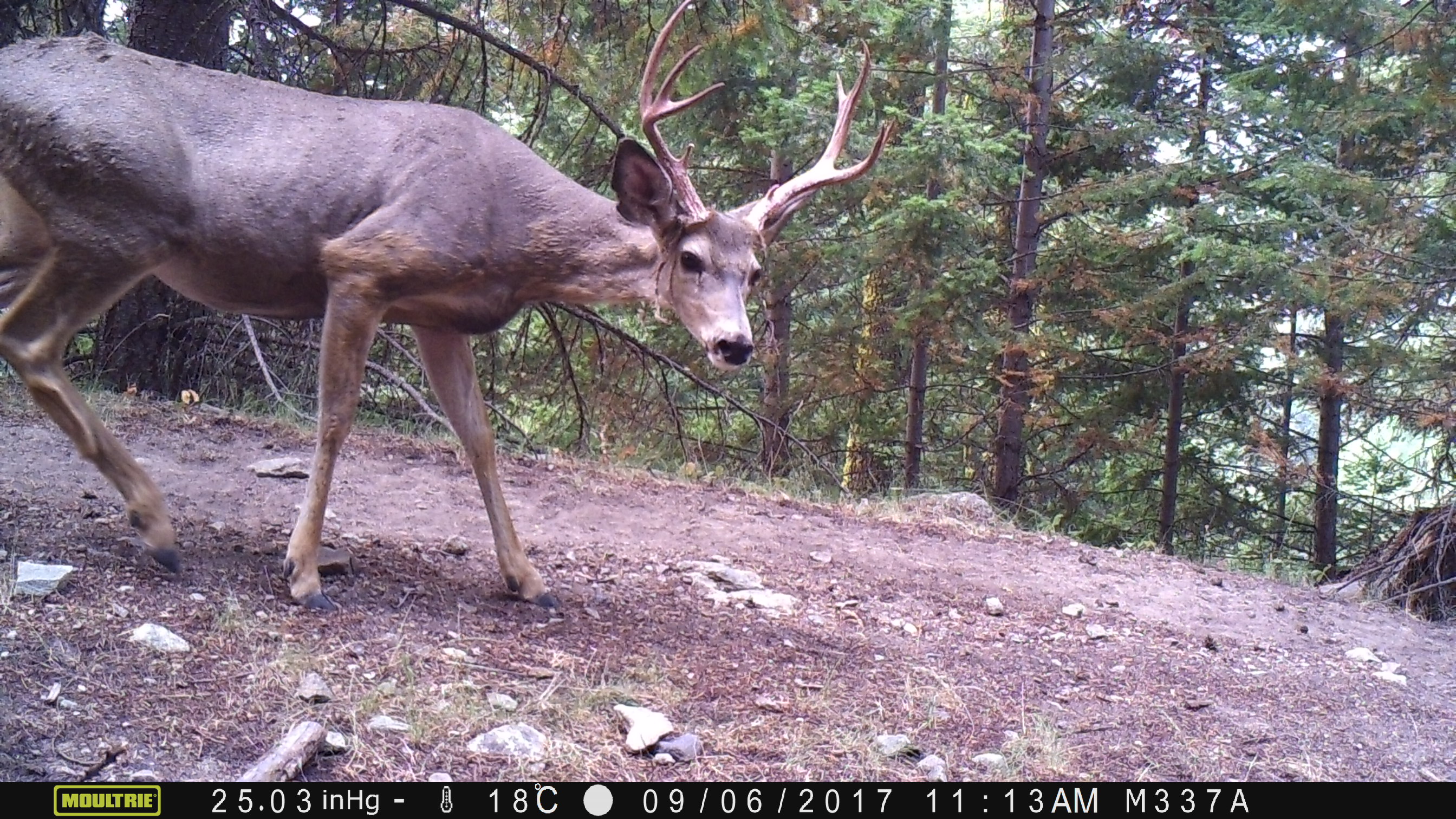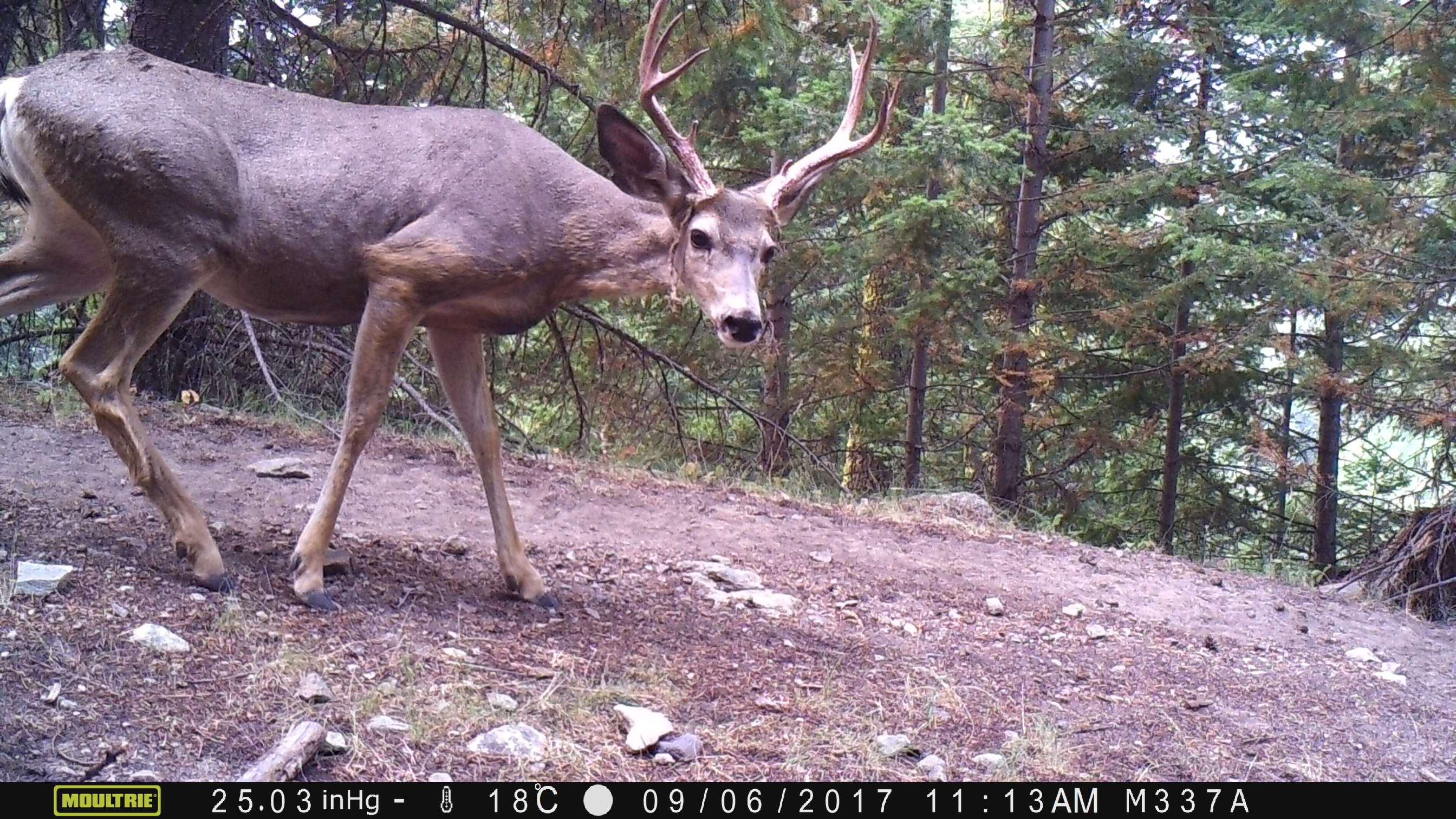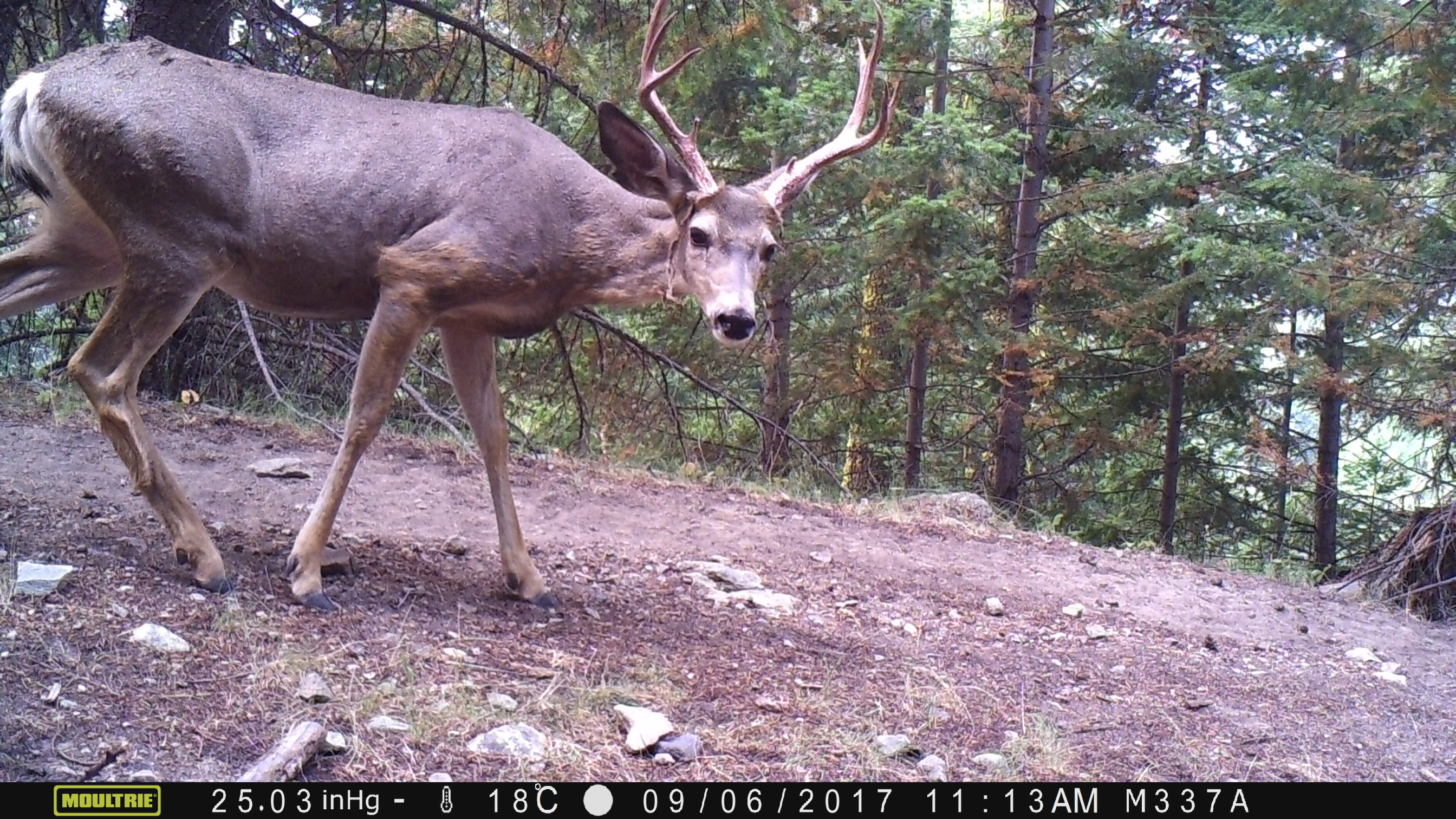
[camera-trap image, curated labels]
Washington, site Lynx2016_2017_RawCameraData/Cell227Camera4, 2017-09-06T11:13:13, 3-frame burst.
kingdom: Animalia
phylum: Chordata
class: Mammalia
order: Artiodactyla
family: Cervidae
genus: Odocoileus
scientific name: Odocoileus hemionus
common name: mule deer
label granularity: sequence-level